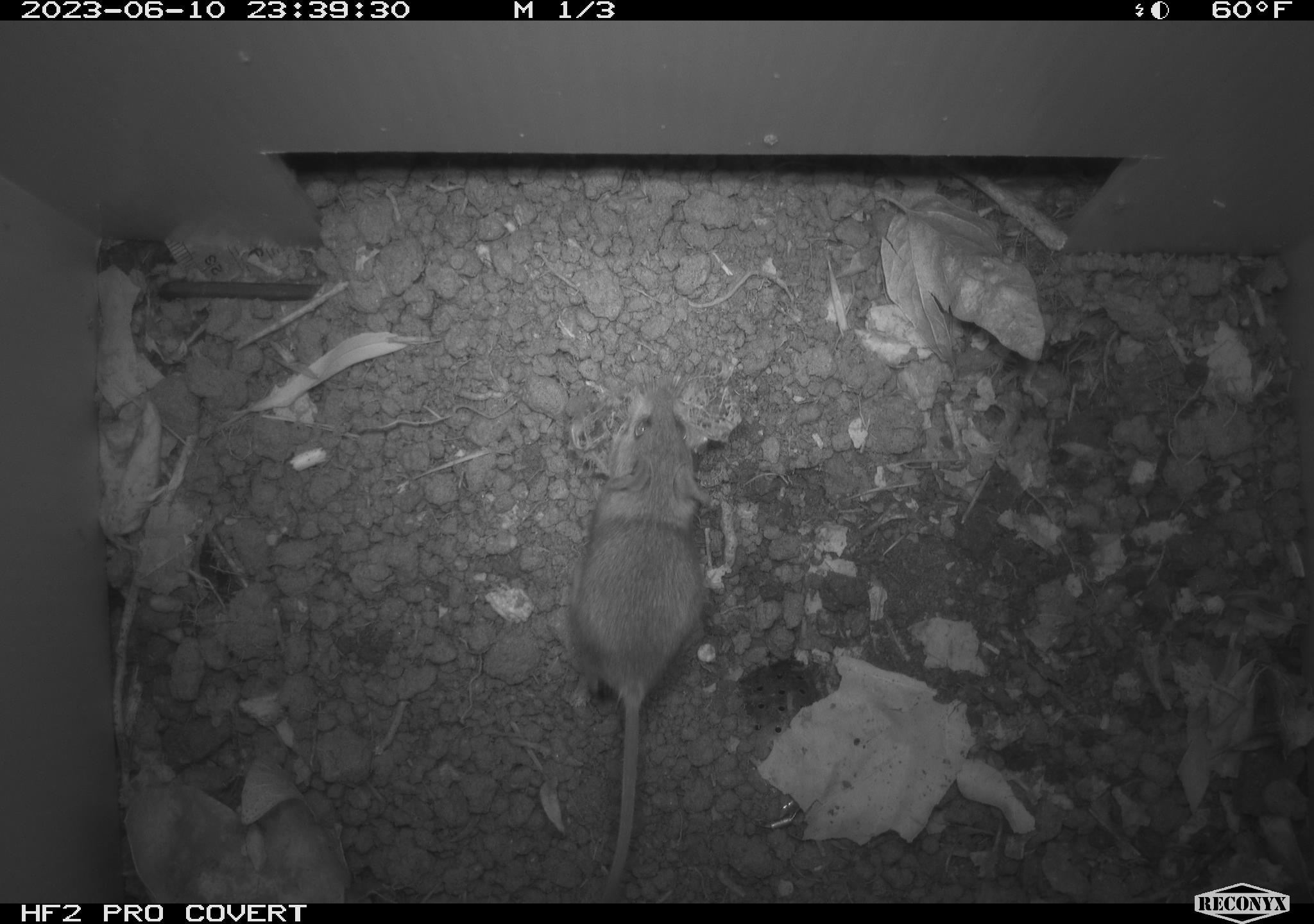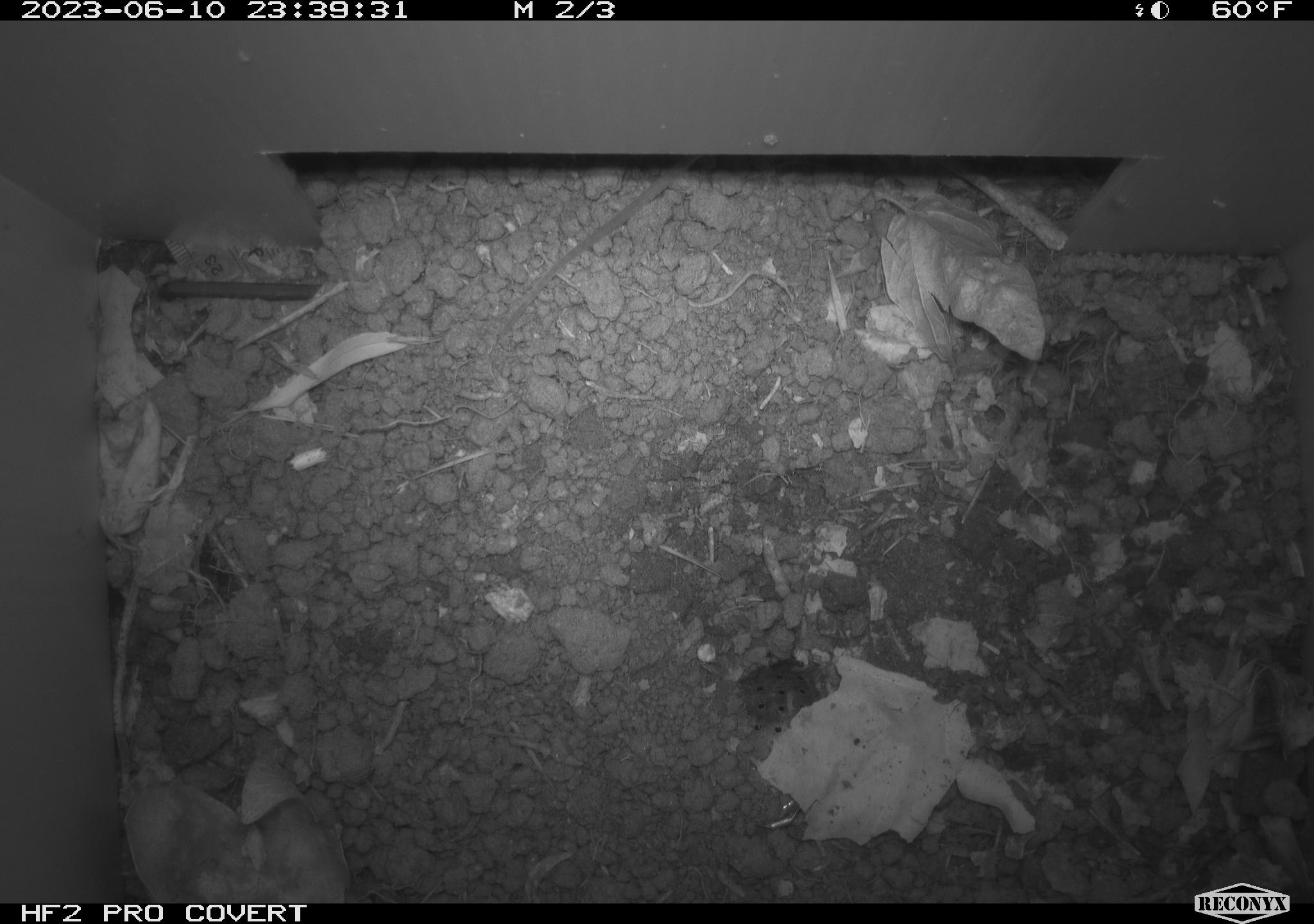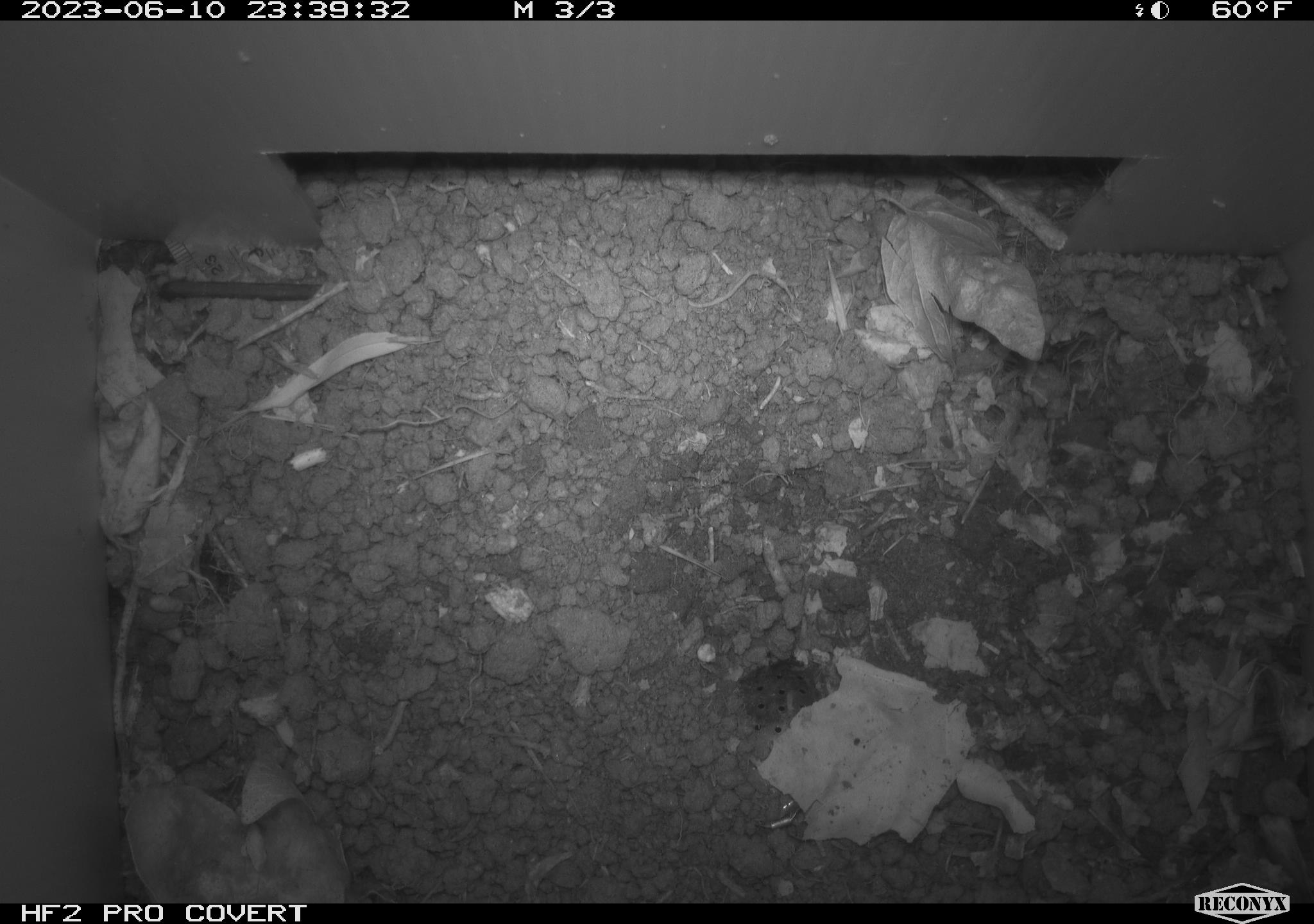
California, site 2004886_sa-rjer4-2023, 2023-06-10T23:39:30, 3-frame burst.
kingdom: Animalia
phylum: Chordata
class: Mammalia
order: Rodentia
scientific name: Rodentia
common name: mouse species